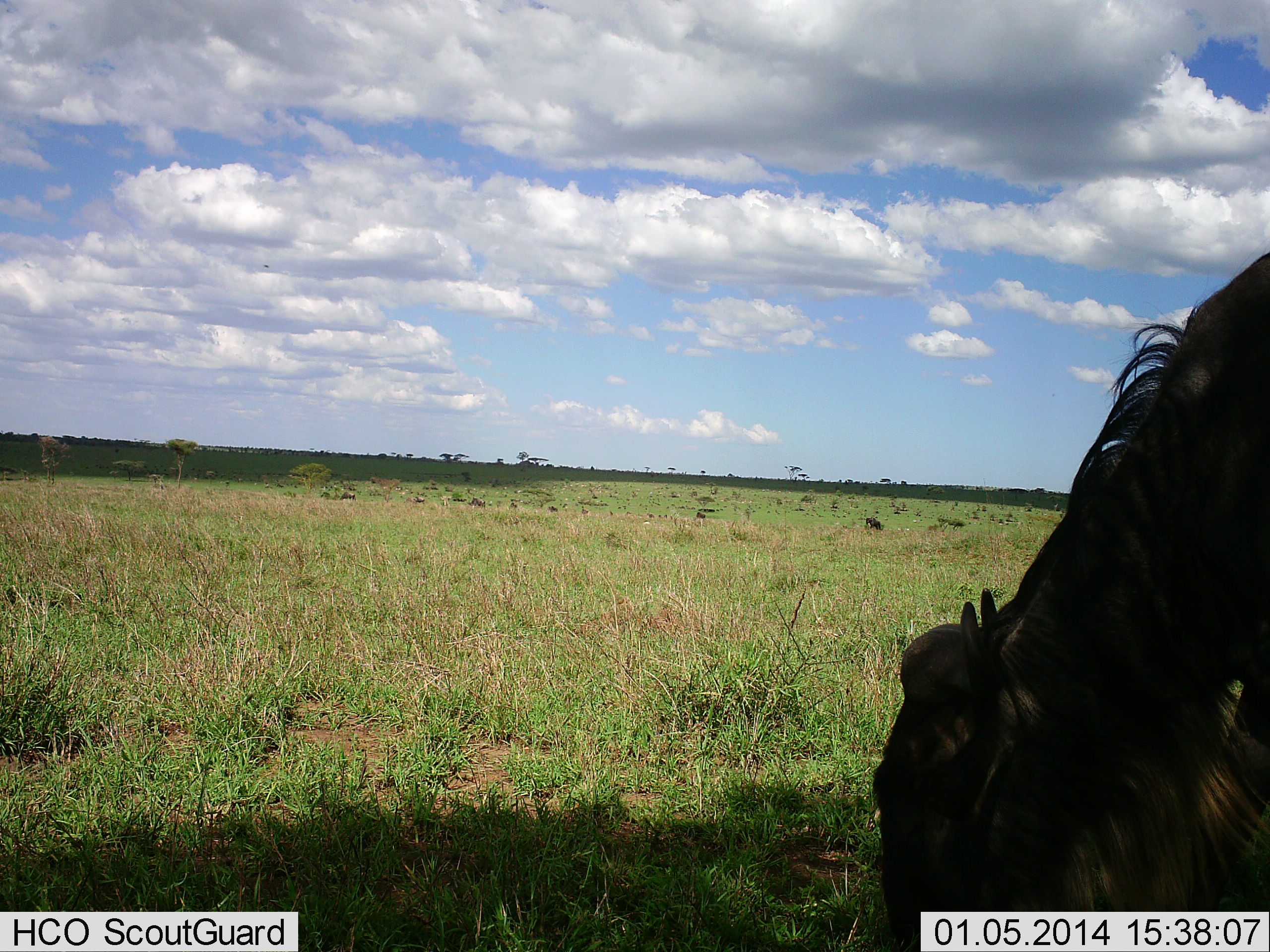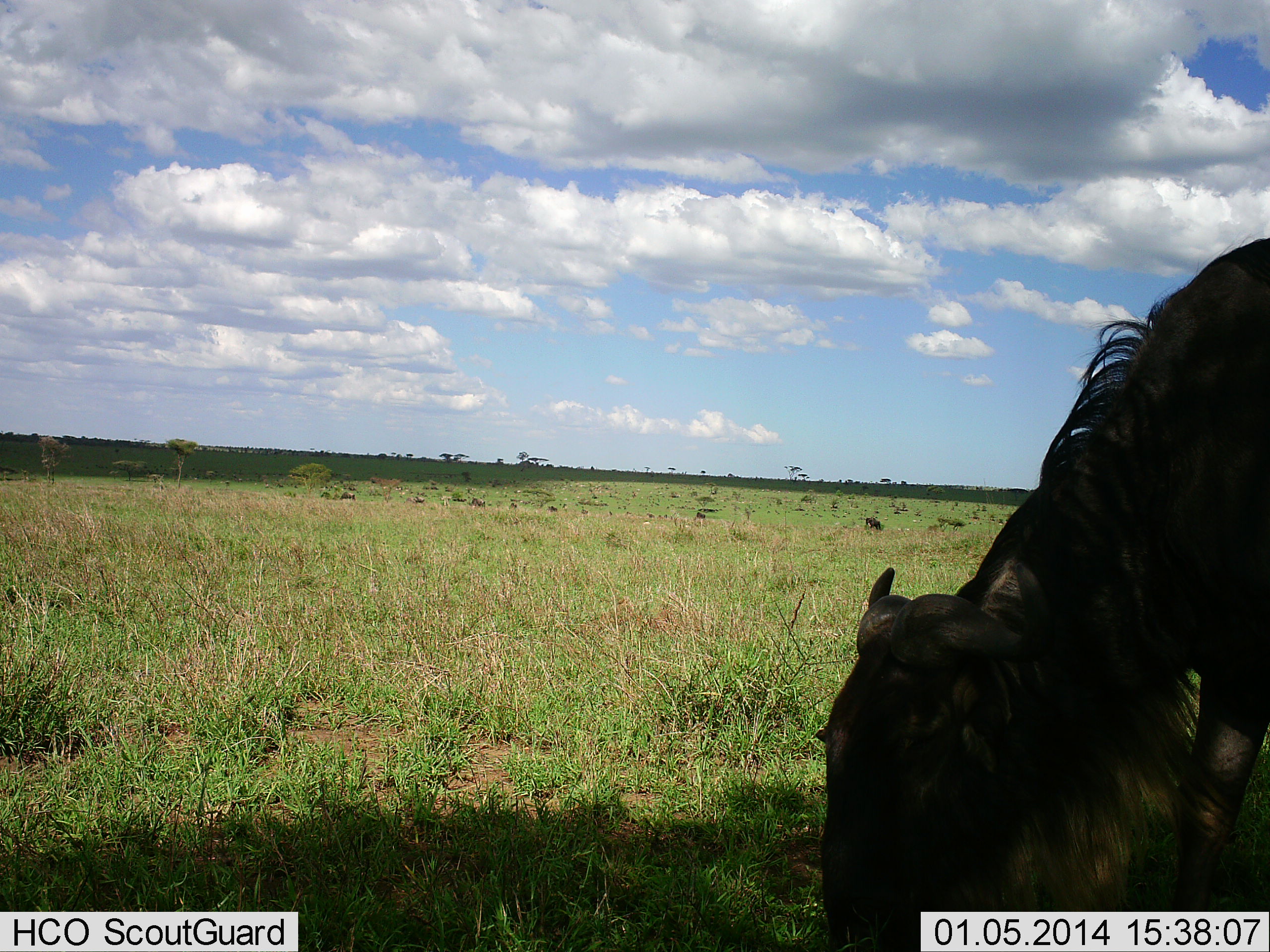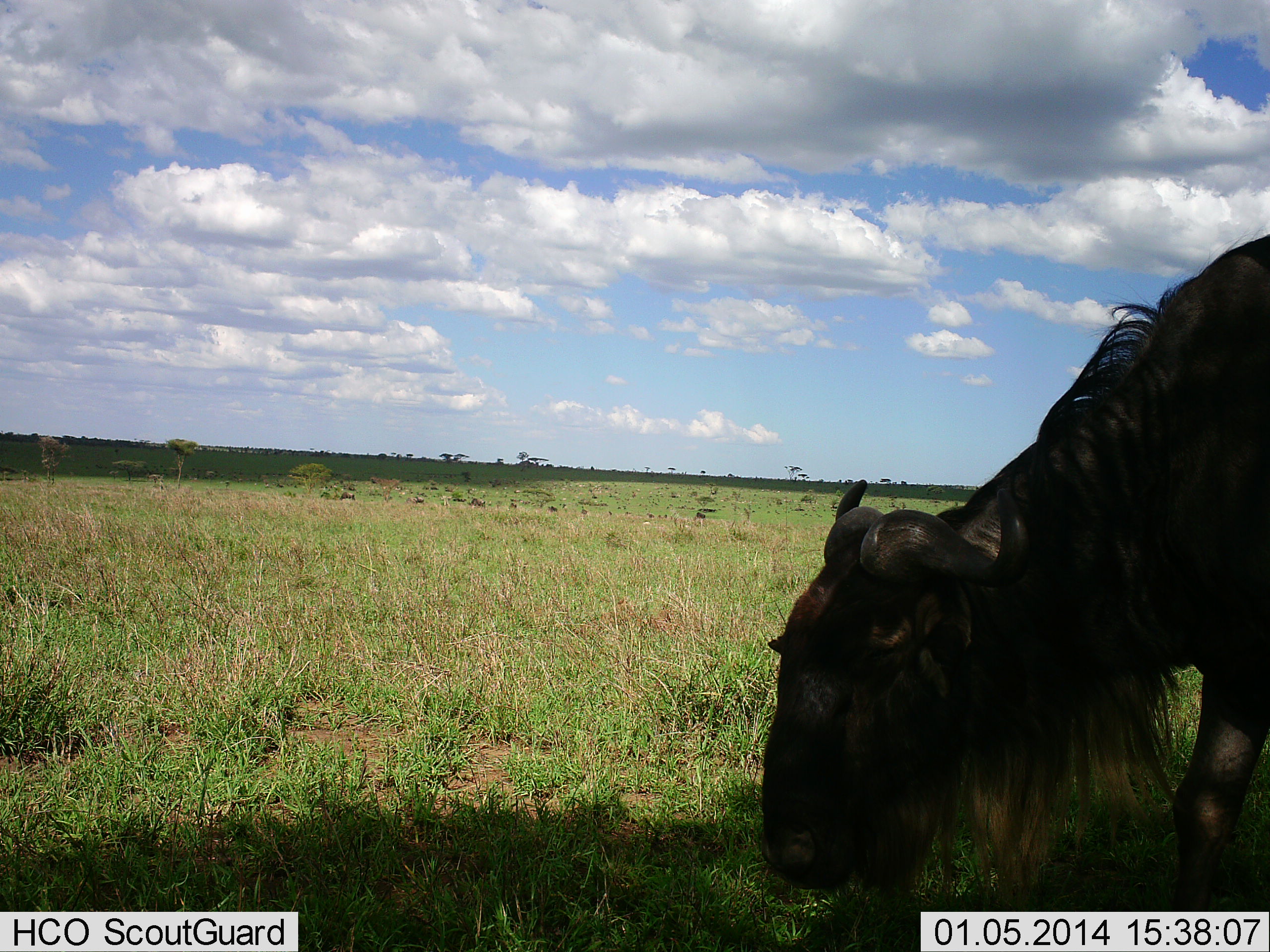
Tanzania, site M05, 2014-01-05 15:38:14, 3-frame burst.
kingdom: Animalia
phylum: Chordata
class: Mammalia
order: Artiodactyla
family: Bovidae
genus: Connochaetes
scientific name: Connochaetes taurinus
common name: blue wildebeest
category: wildebeest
Wildebeest (blue wildebeest) (Connochaetes taurinus), count 1. Behavior (volunteer vote fractions): standing 20%, resting 0%, moving 20%, interacting 0%. Young present (vote fraction): 0%. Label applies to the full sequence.